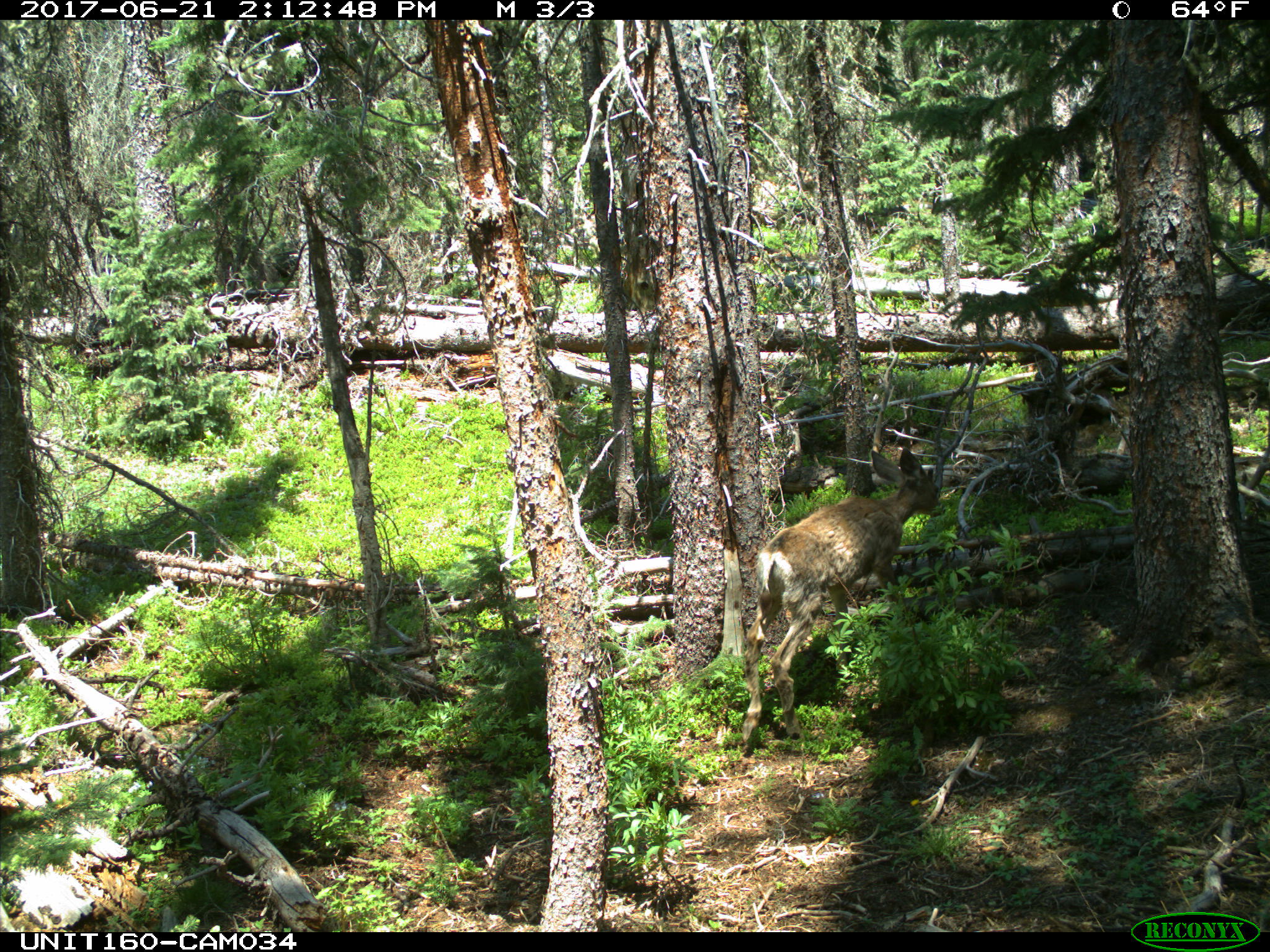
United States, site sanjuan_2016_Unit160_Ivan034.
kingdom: Animalia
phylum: Chordata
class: Mammalia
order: Artiodactyla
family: Cervidae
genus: Odocoileus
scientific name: Odocoileus hemionus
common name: mule deer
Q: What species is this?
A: Odocoileus hemionus (mule deer).